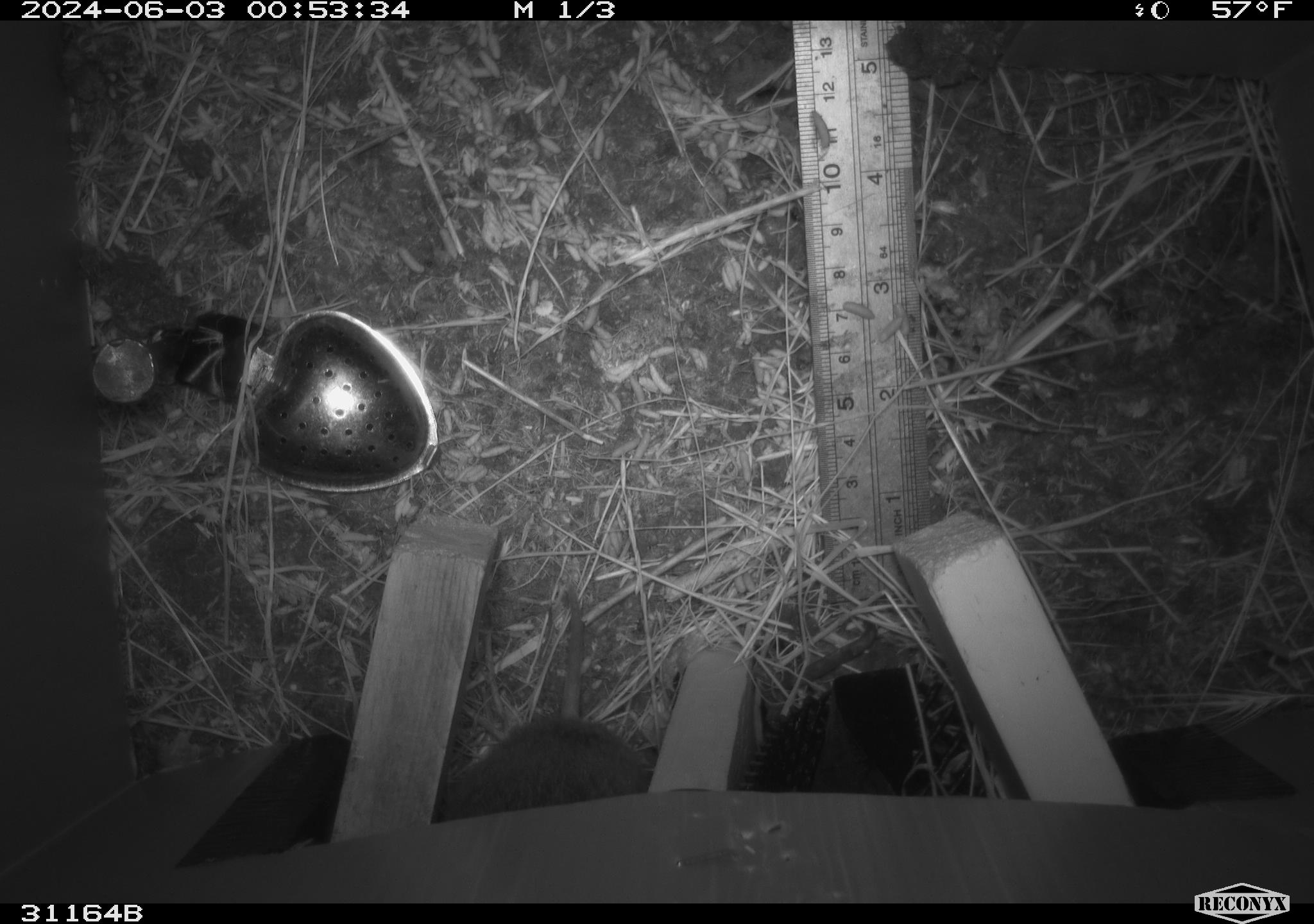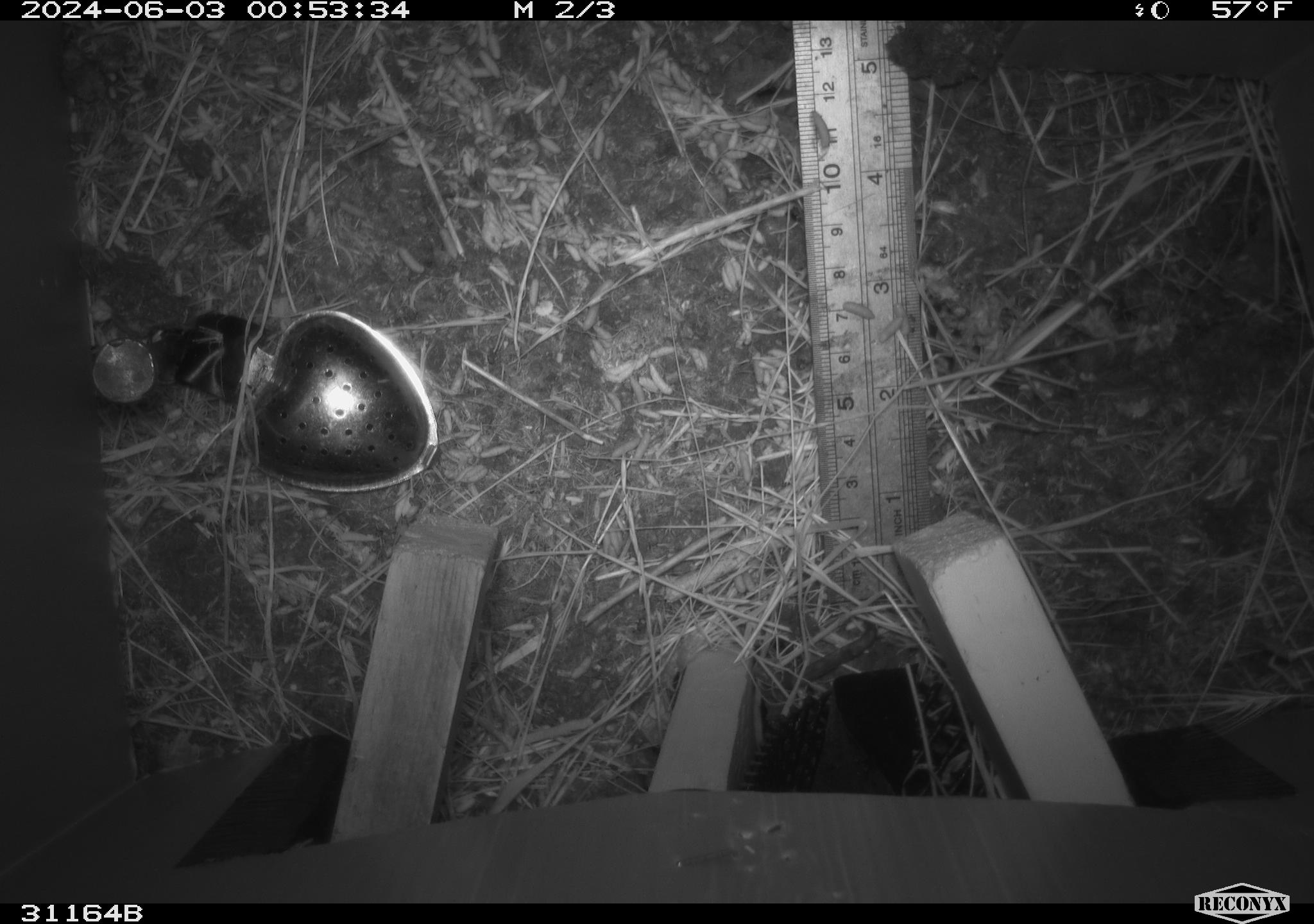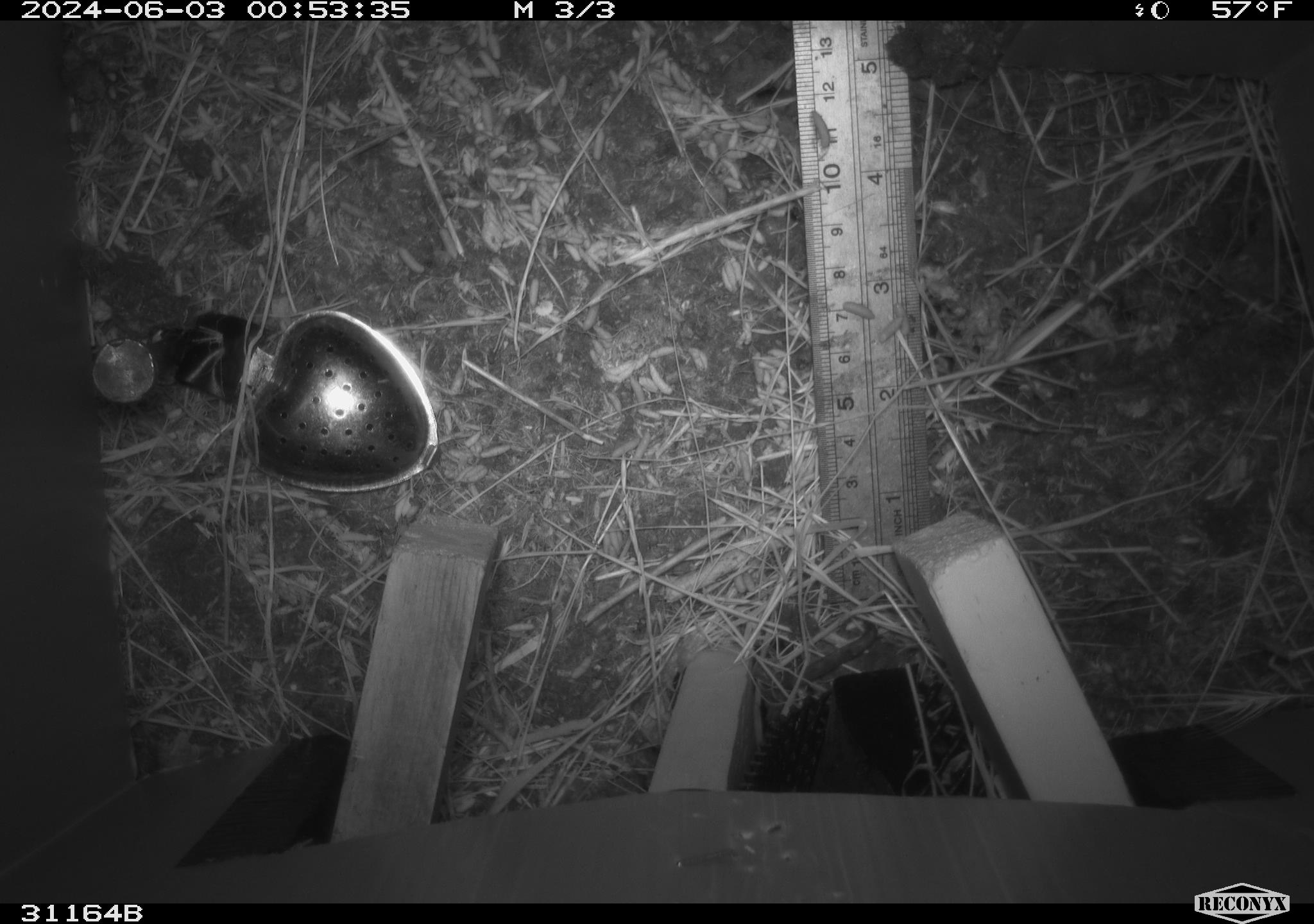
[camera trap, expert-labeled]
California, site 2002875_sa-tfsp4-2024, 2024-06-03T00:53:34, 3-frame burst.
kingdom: Animalia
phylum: Chordata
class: Mammalia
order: Rodentia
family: Cricetidae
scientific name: Arvicolinae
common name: voles, lemmings, and muskrats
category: arvicolinae subfamily